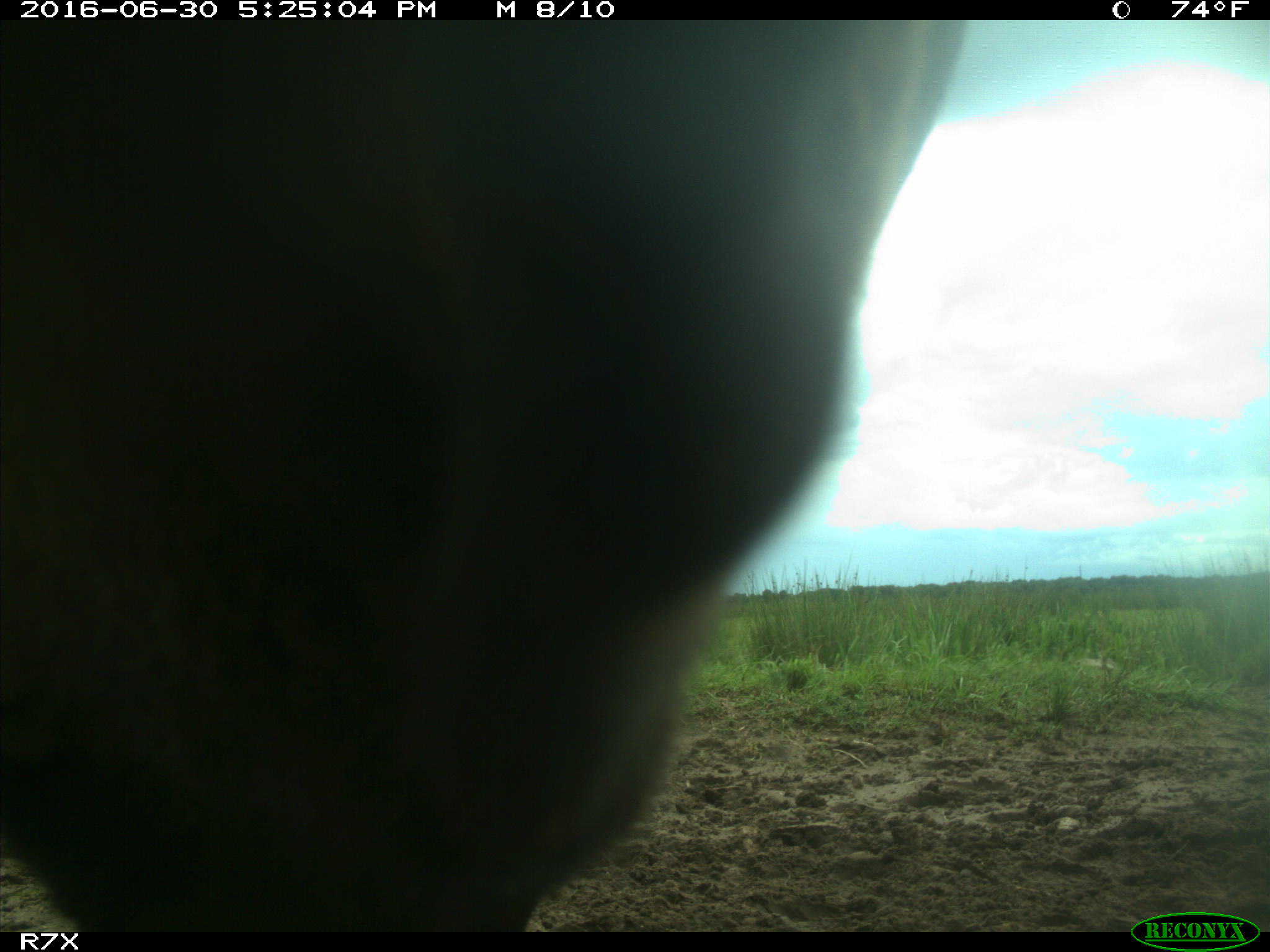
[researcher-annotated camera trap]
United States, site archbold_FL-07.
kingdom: Animalia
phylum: Chordata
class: Mammalia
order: Artiodactyla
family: Bovidae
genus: Bos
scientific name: Bos taurus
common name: domestic cow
Bos taurus (domestic cow).